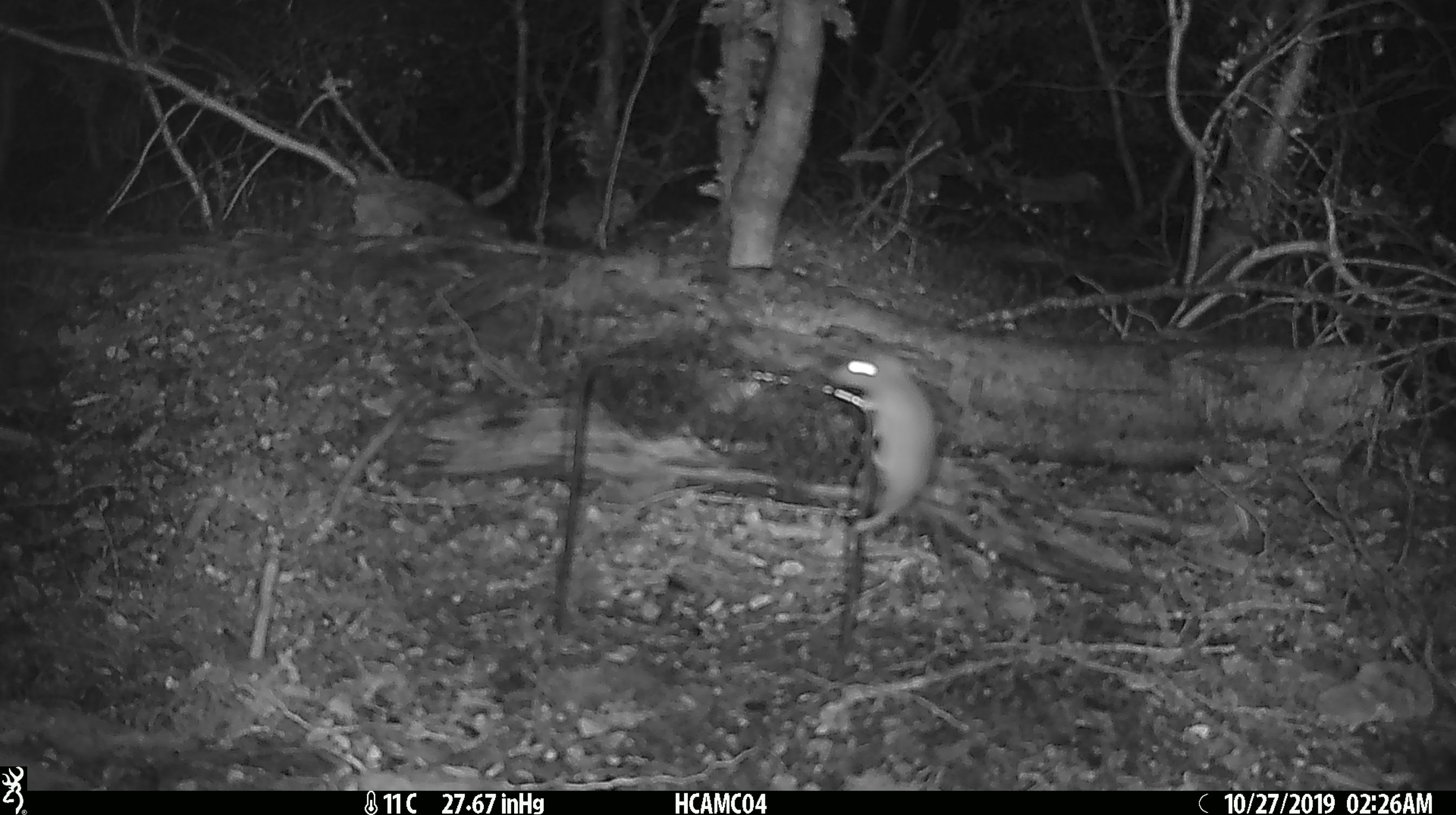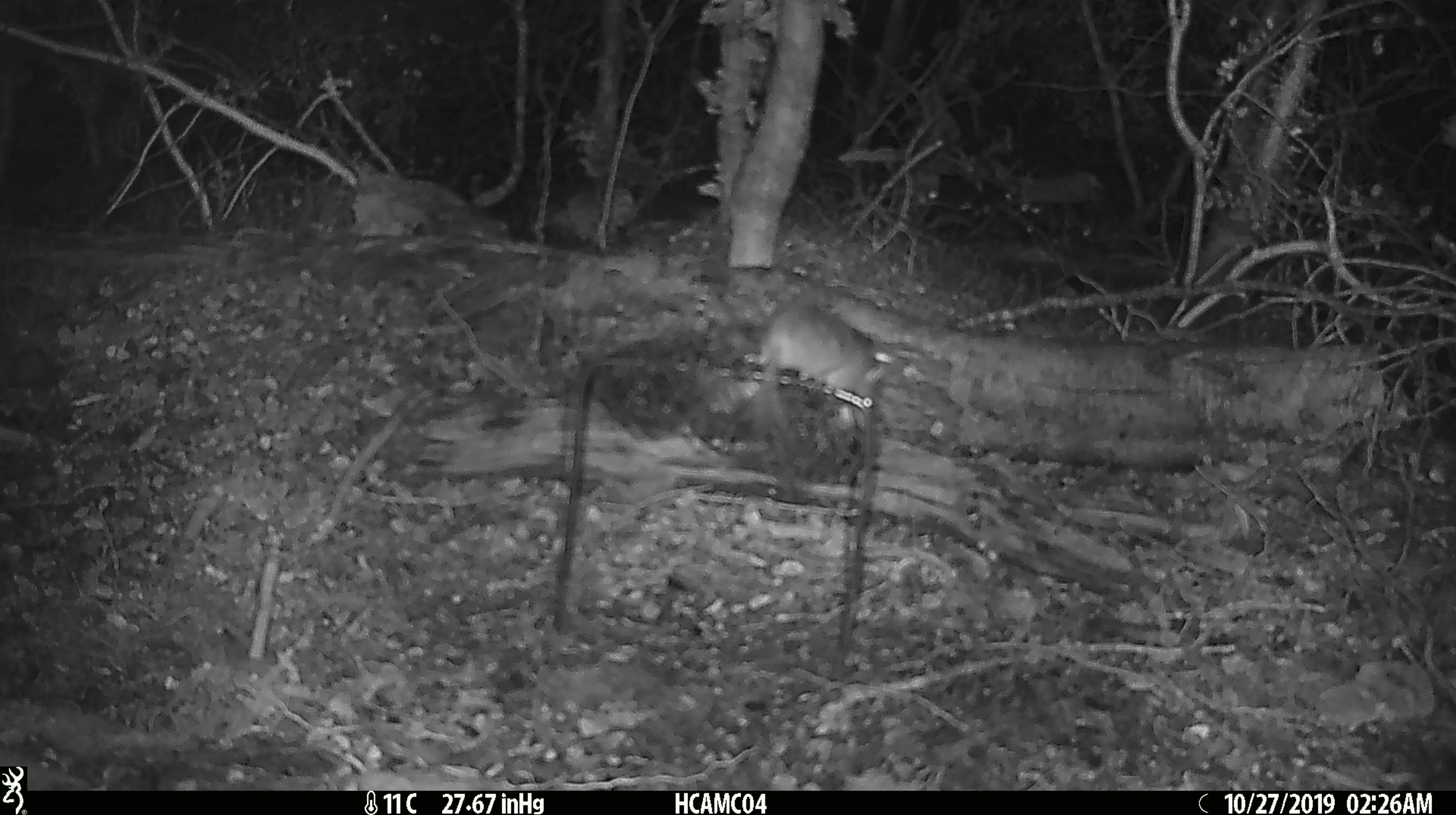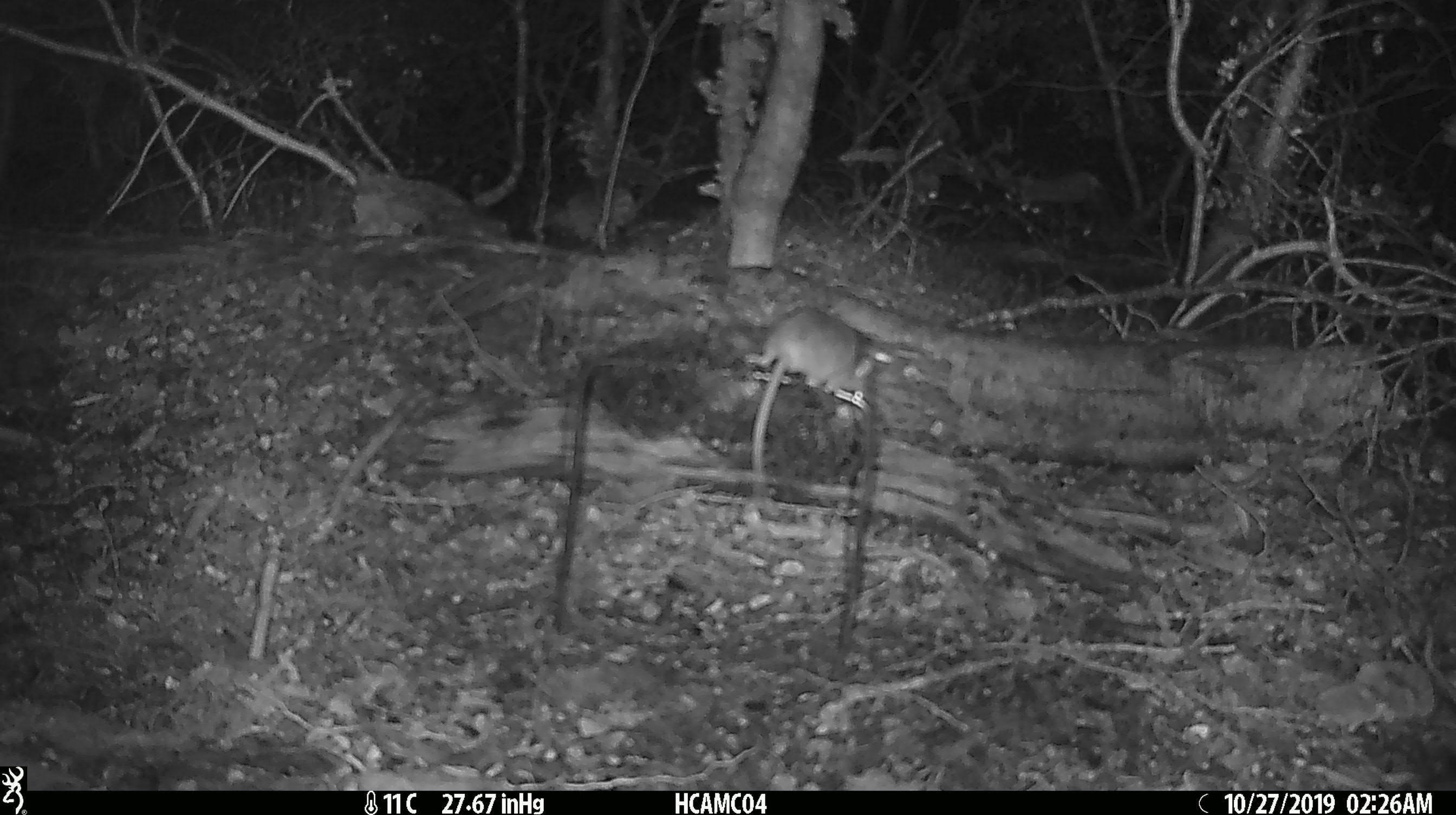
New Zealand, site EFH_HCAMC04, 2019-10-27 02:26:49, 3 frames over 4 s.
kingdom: Animalia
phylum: Chordata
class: Mammalia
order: Rodentia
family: Muridae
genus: Mus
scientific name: Mus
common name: mouse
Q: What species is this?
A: Mouse (Mus).